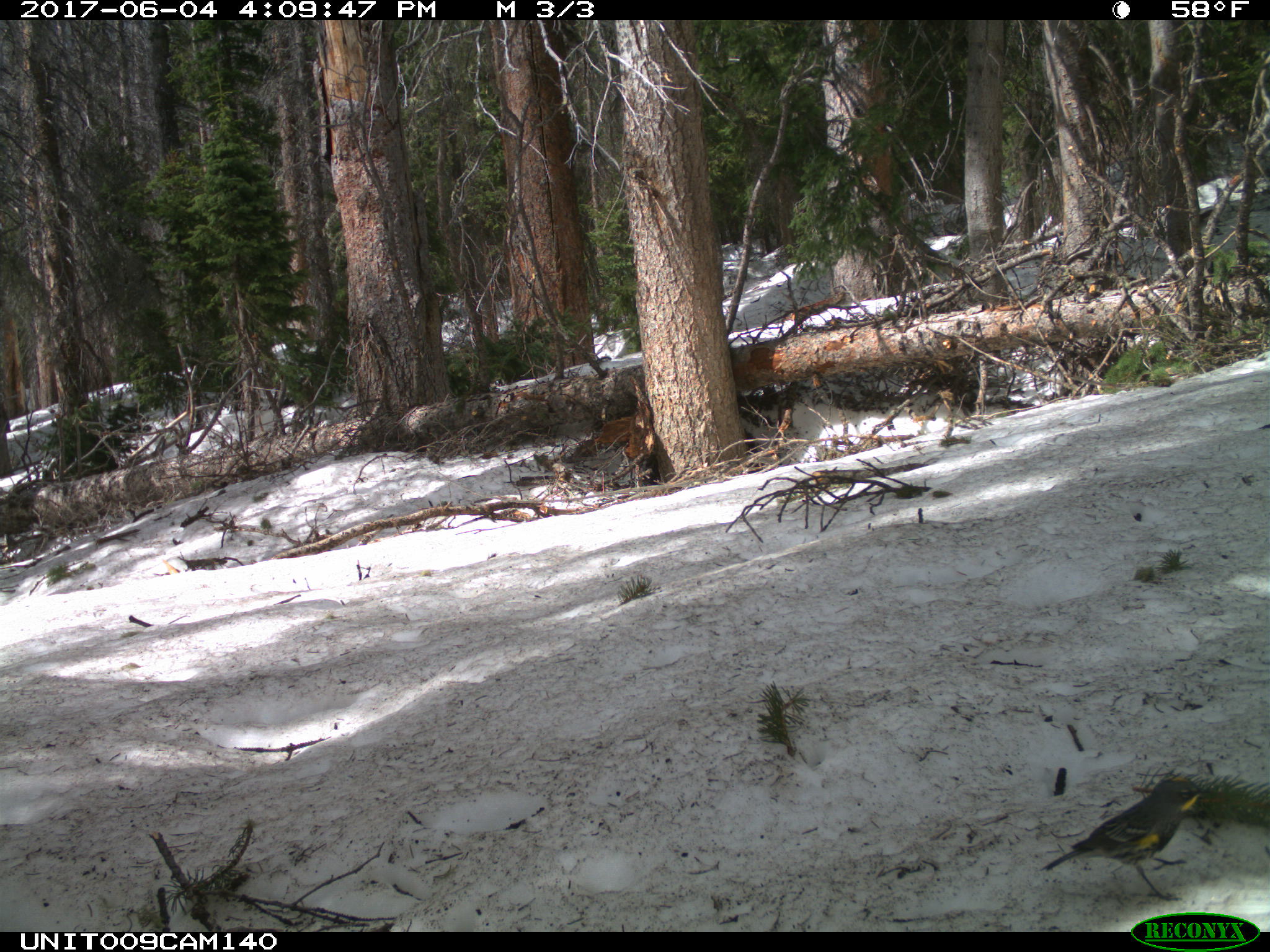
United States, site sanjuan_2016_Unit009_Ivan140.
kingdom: Animalia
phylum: Chordata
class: Aves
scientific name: Aves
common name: birds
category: unidentified bird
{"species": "unidentified bird (birds) (Aves)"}